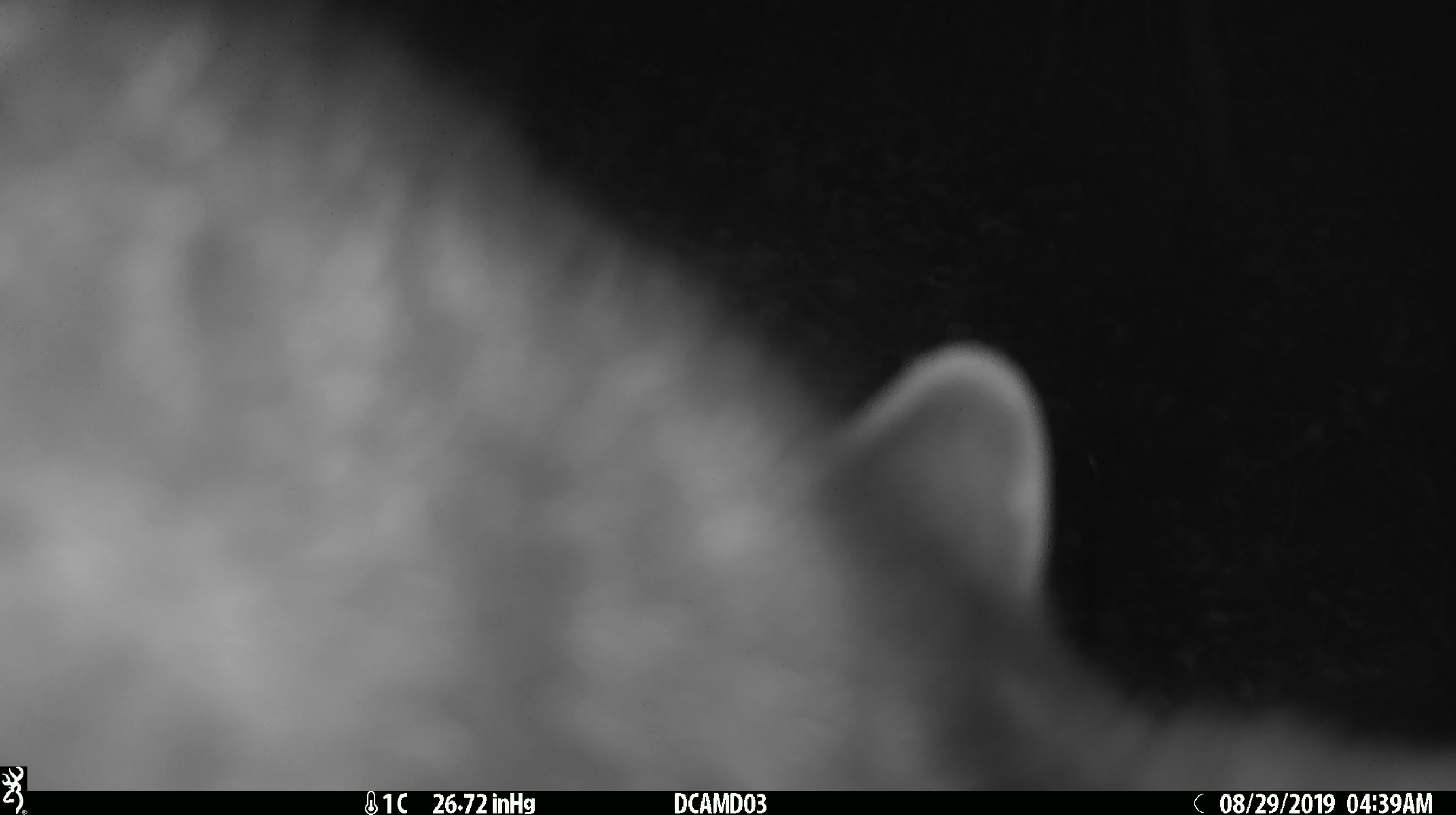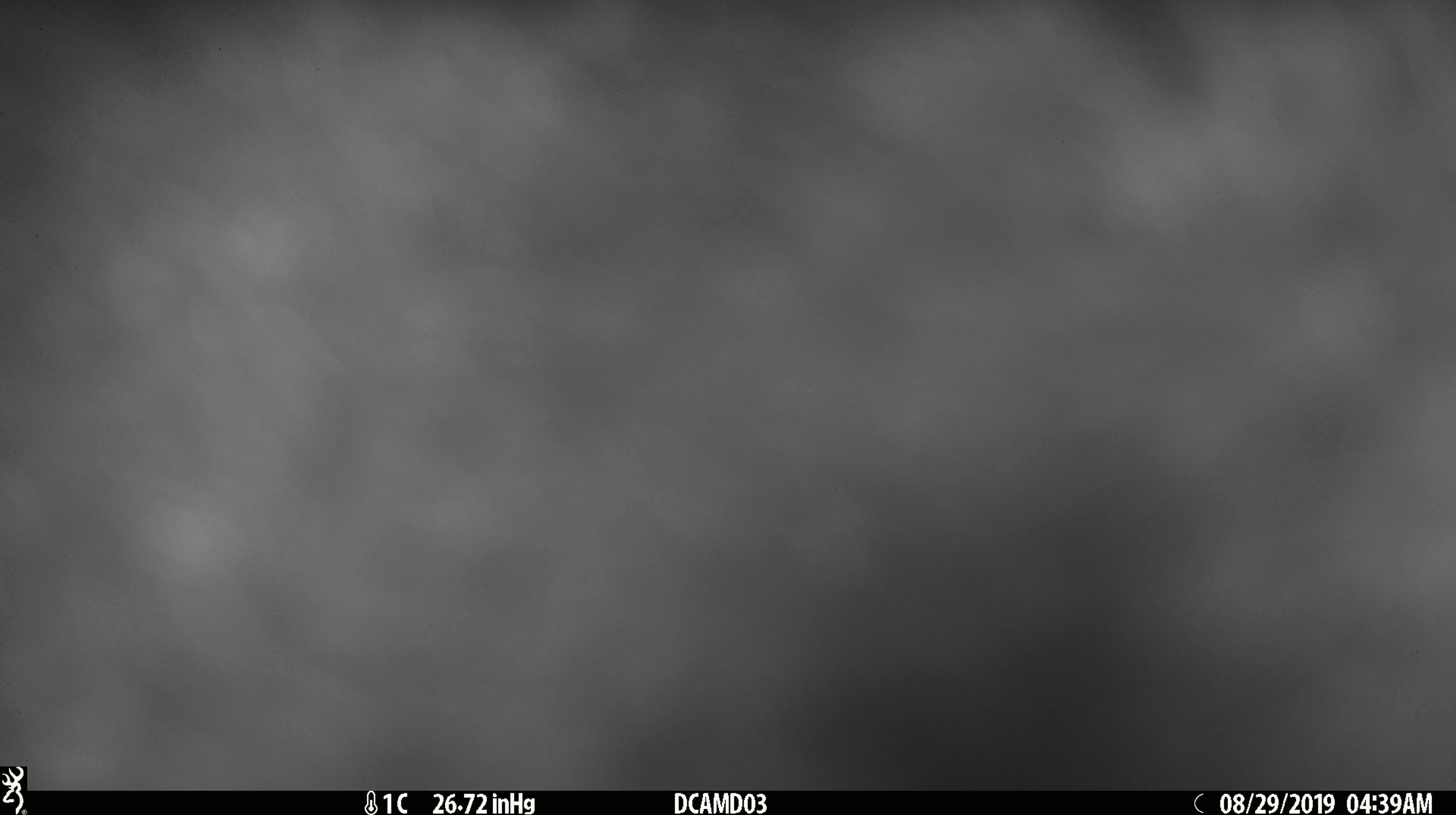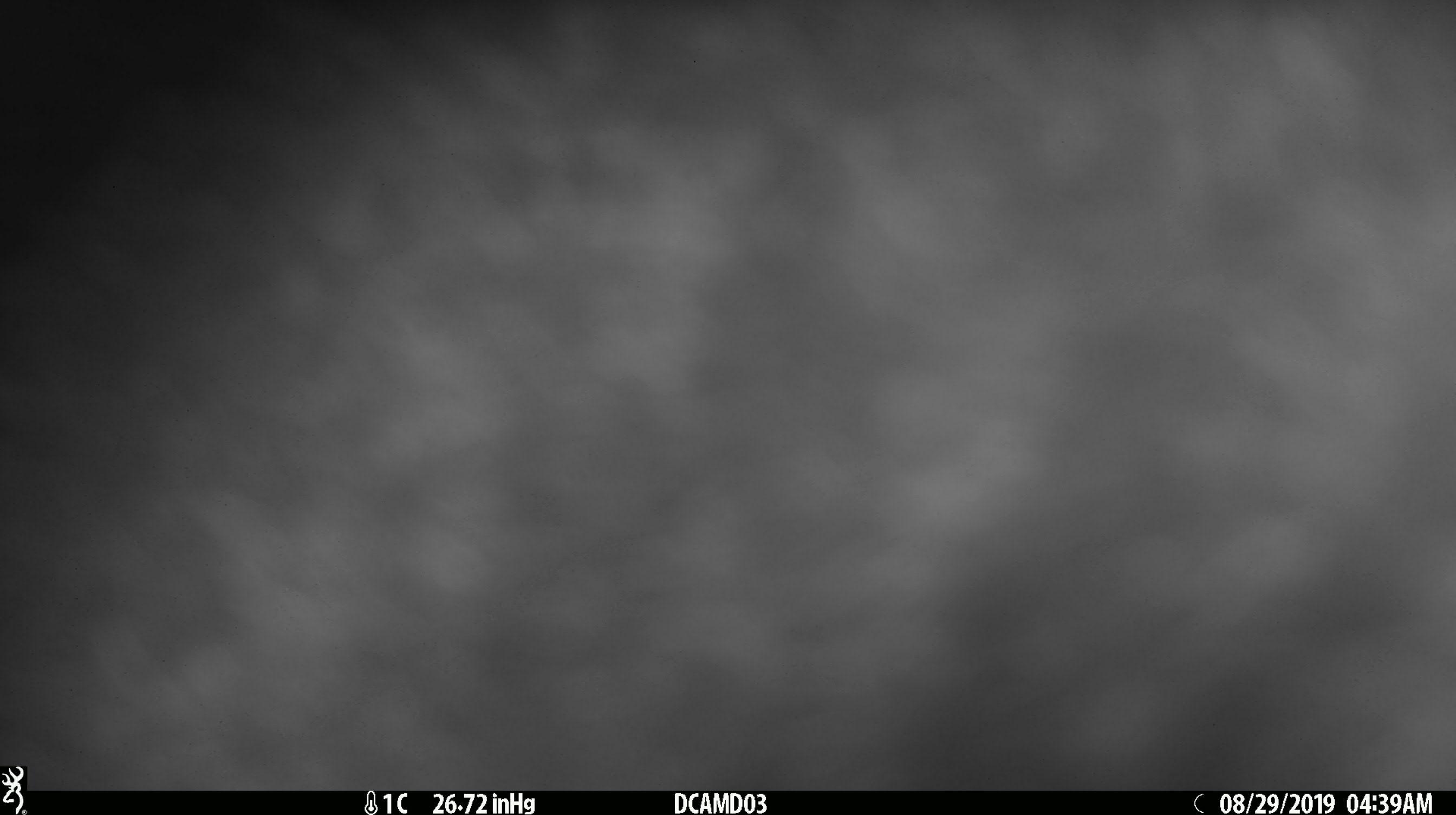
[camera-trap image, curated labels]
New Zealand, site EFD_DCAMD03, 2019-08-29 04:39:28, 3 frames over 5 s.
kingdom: Animalia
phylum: Chordata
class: Mammalia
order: Diprotodontia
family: Phalangeridae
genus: Trichosurus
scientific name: Trichosurus vulpecula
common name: common brushtail possum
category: possum